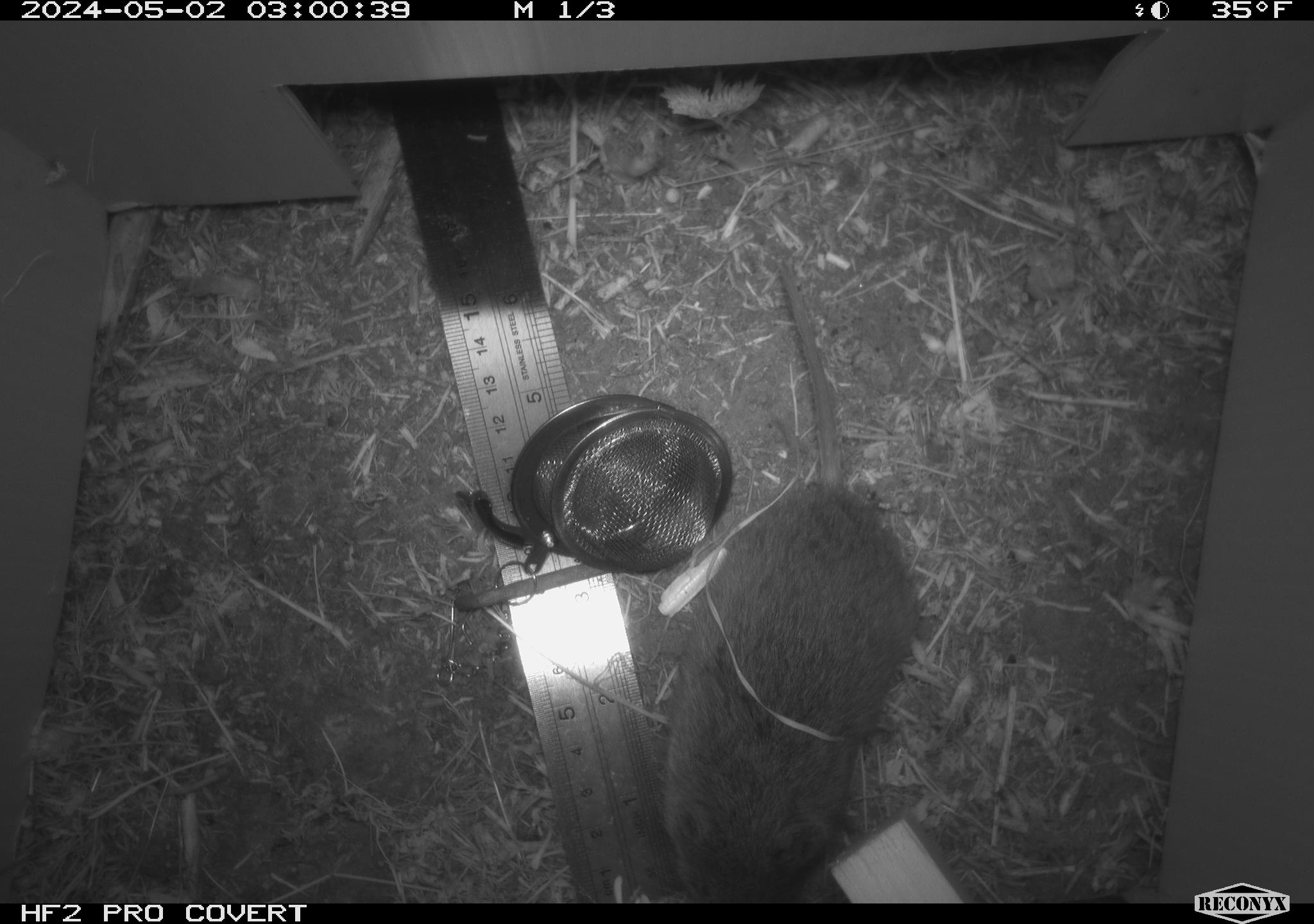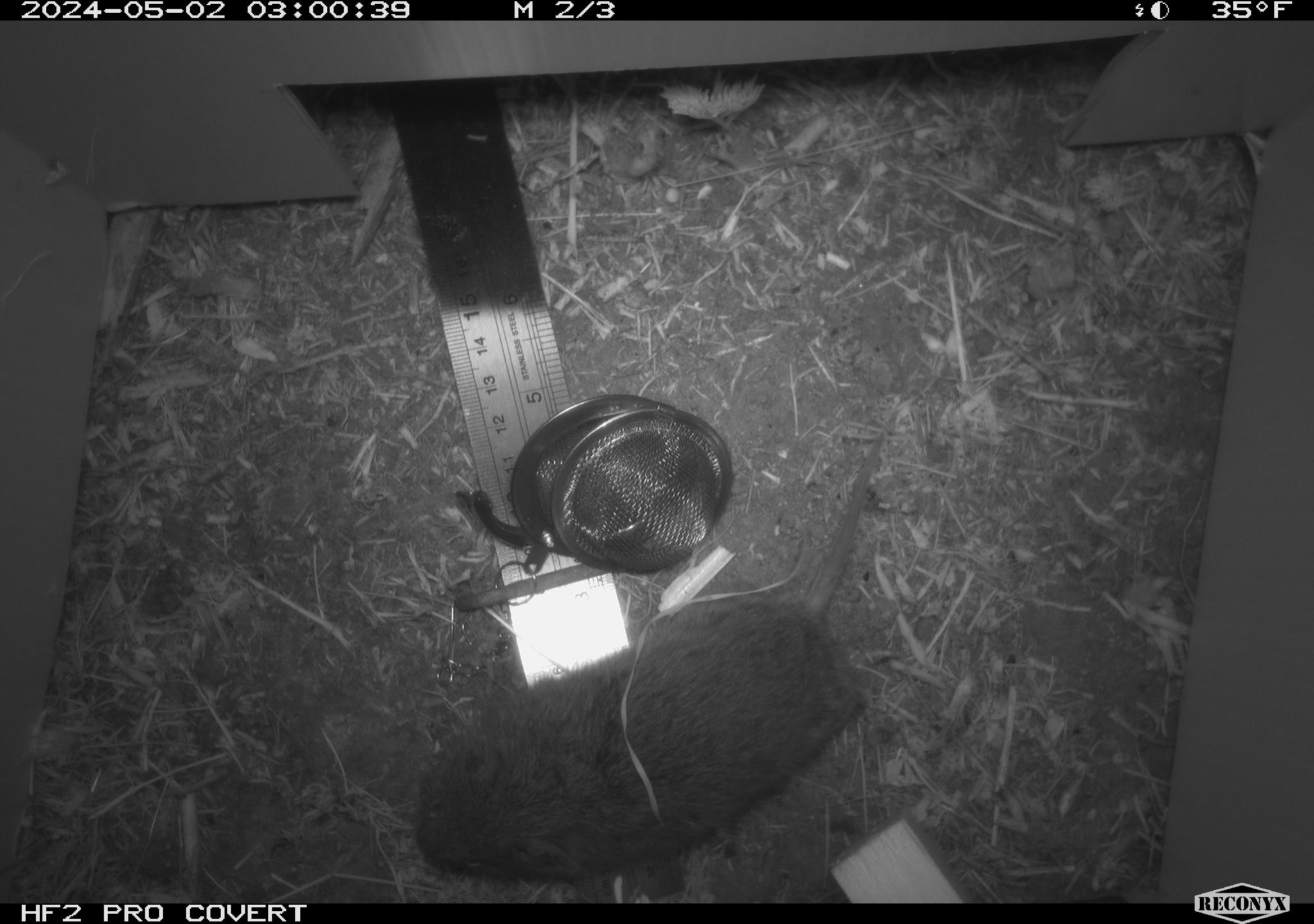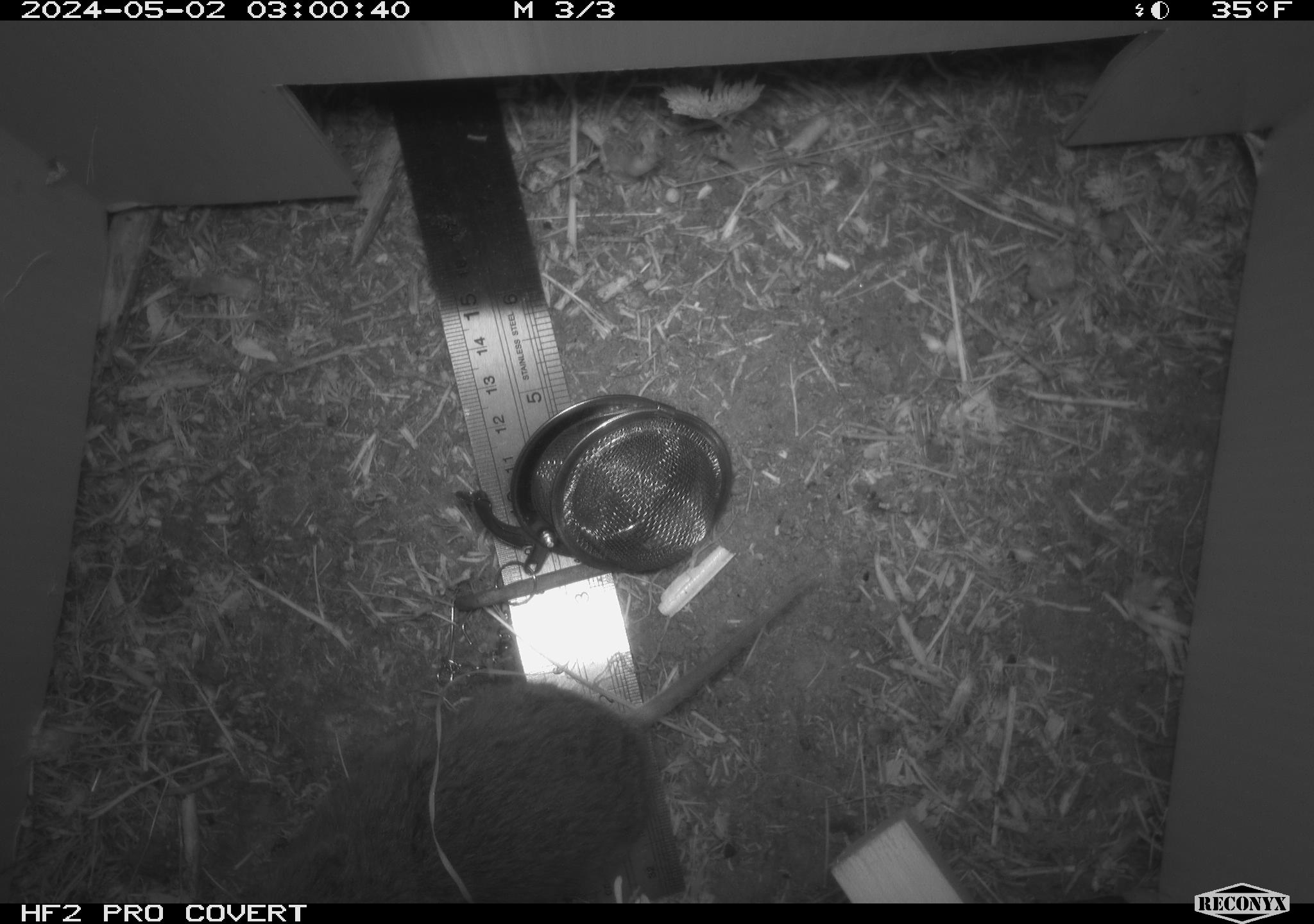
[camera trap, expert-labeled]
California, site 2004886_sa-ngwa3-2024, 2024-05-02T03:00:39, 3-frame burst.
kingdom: Animalia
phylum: Chordata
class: Mammalia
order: Rodentia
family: Cricetidae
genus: Microtus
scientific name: Microtus californicus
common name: california vole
California vole (Microtus californicus).